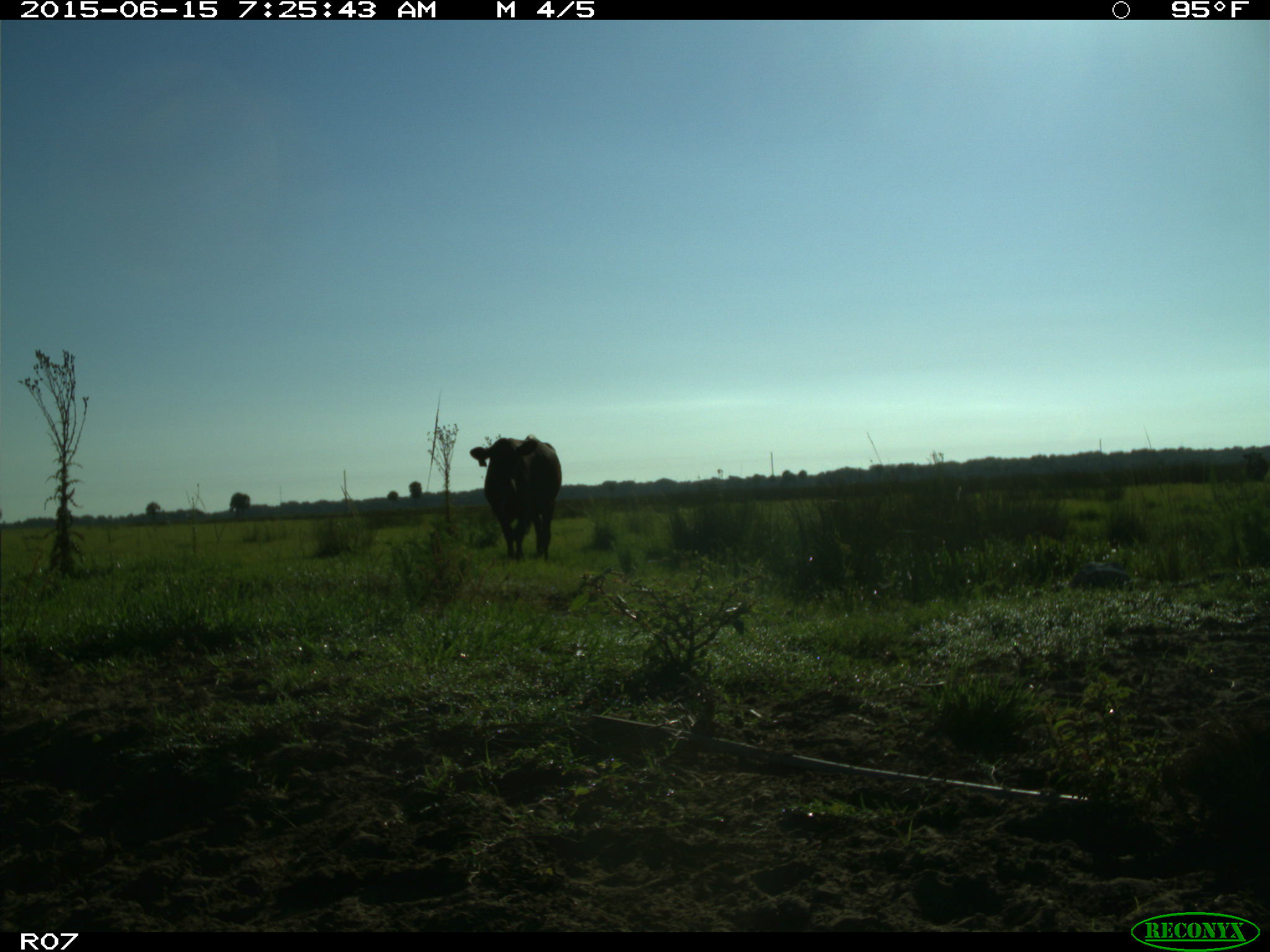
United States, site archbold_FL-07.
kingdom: Animalia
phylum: Chordata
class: Mammalia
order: Artiodactyla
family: Bovidae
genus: Bos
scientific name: Bos taurus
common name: domestic cow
Bos taurus (domestic cow).